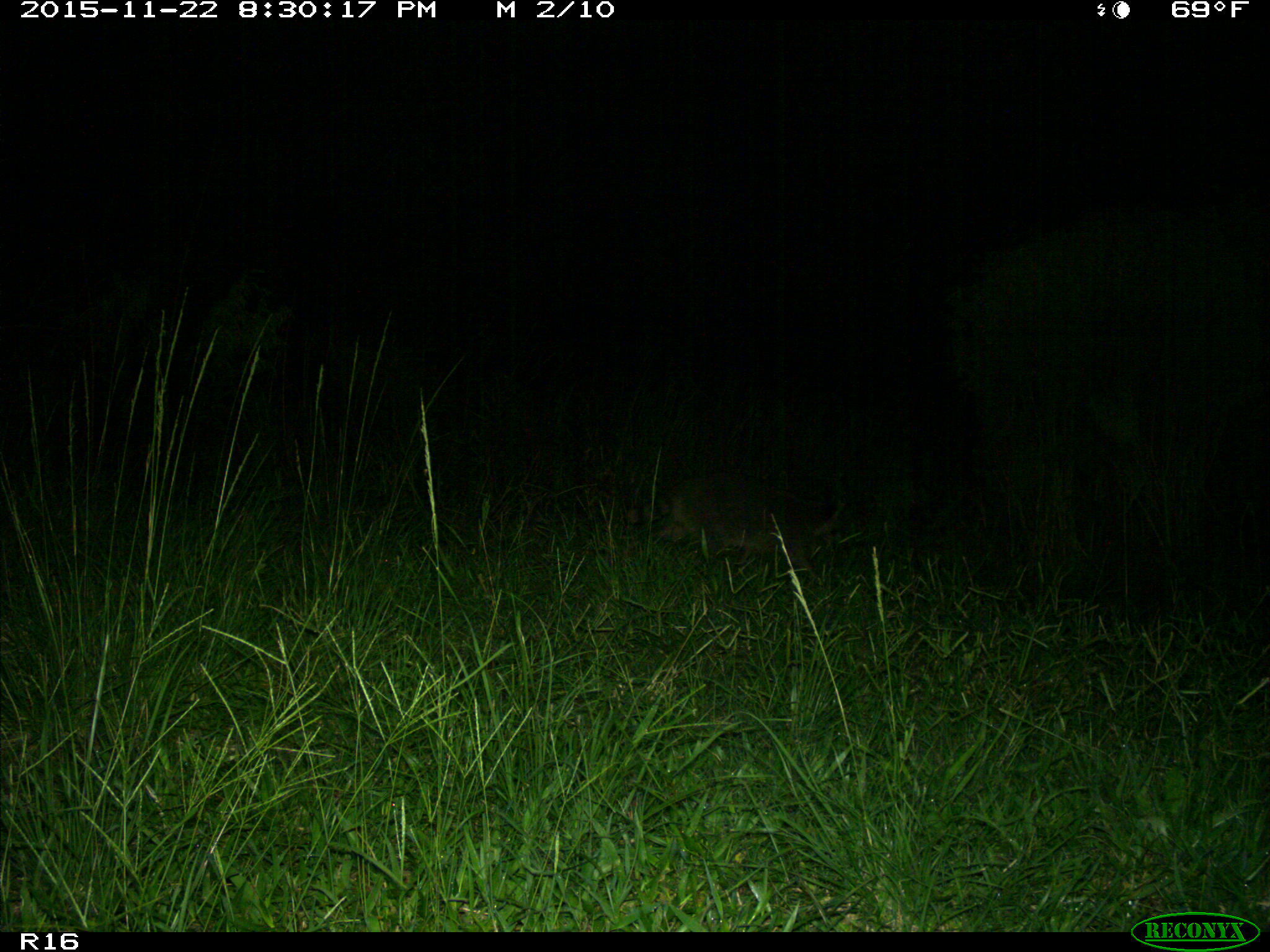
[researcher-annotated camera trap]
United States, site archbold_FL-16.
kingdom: Animalia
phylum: Chordata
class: Mammalia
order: Carnivora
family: Procyonidae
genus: Procyon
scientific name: Procyon lotor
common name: common raccoon